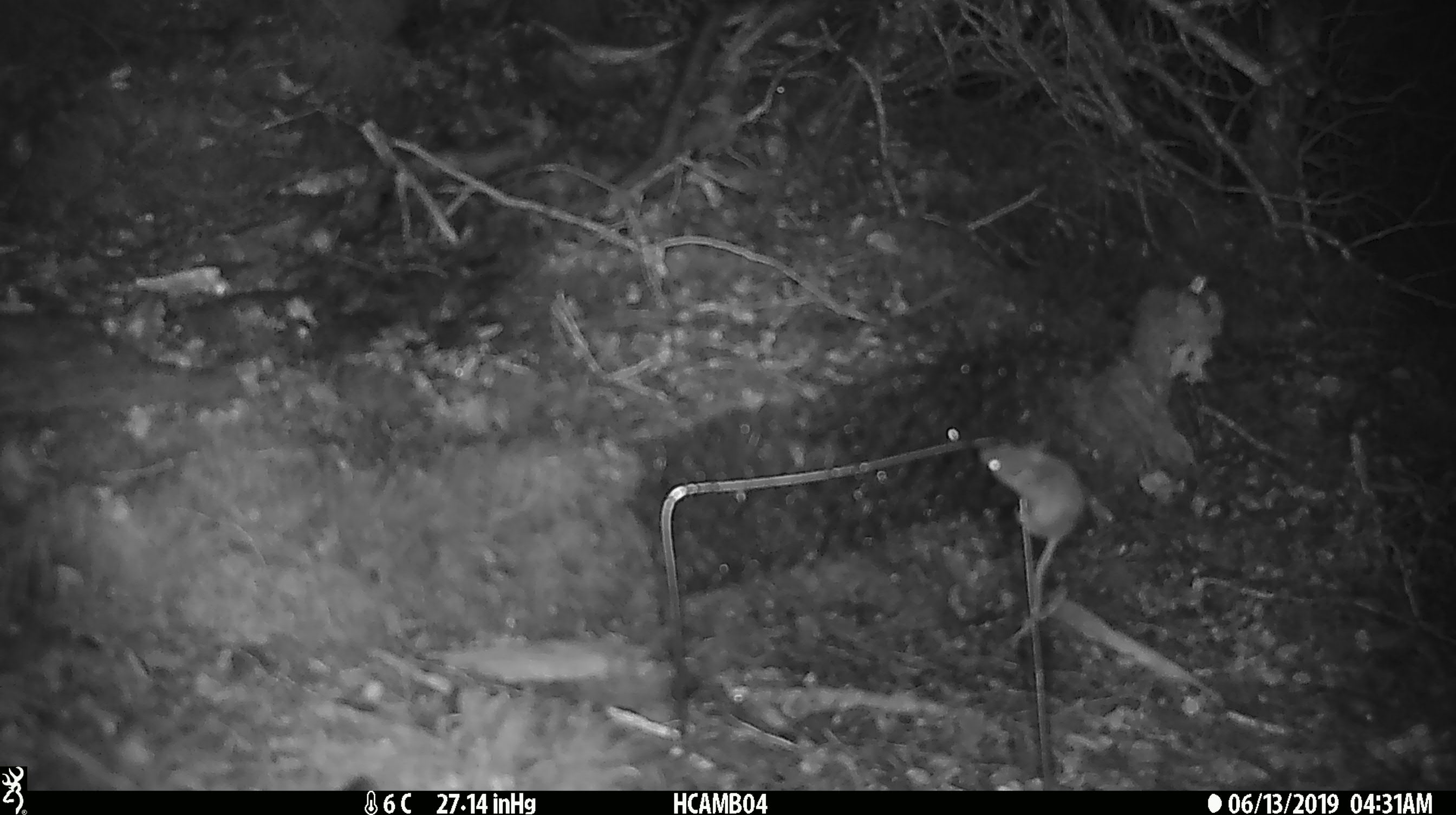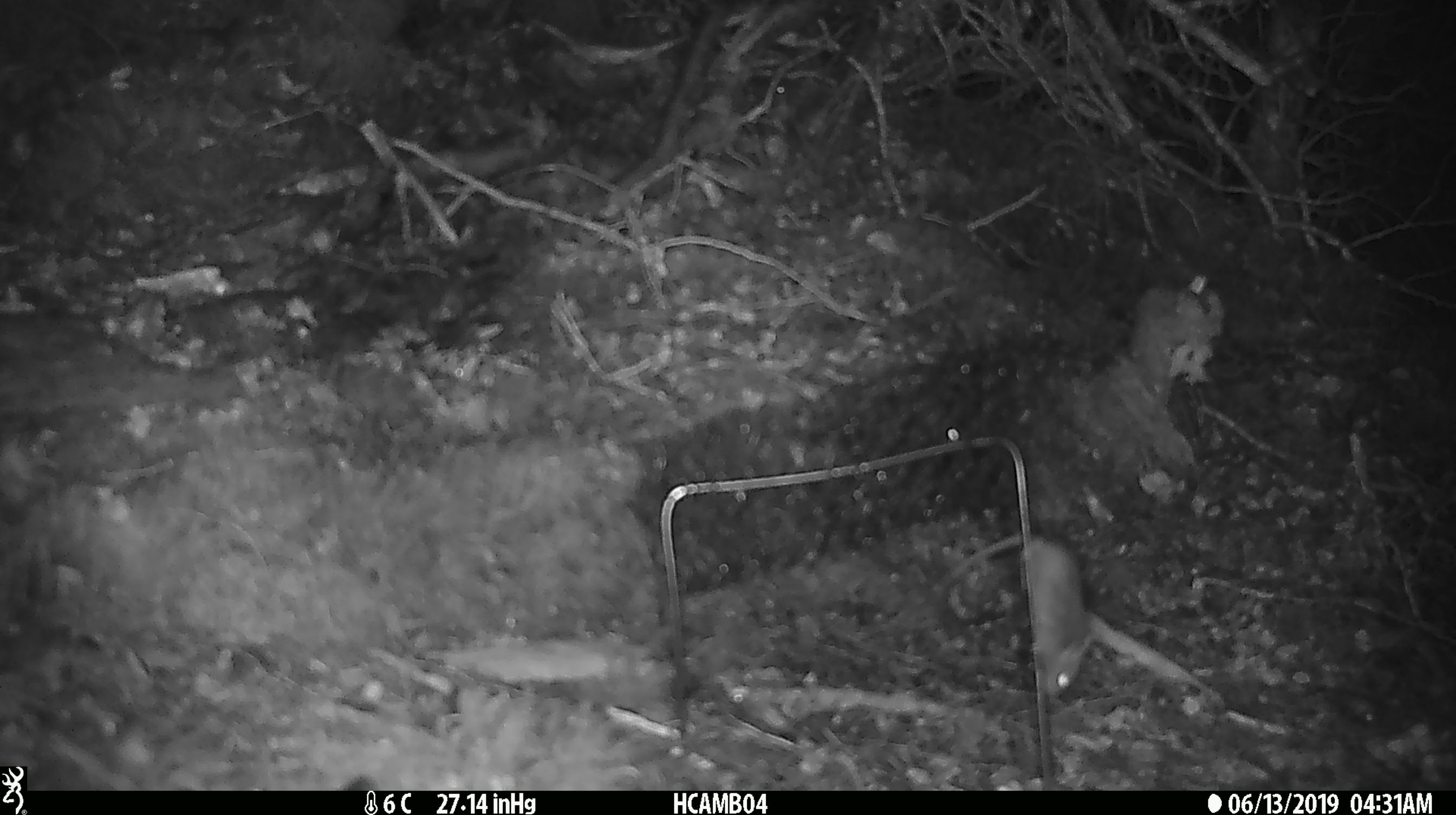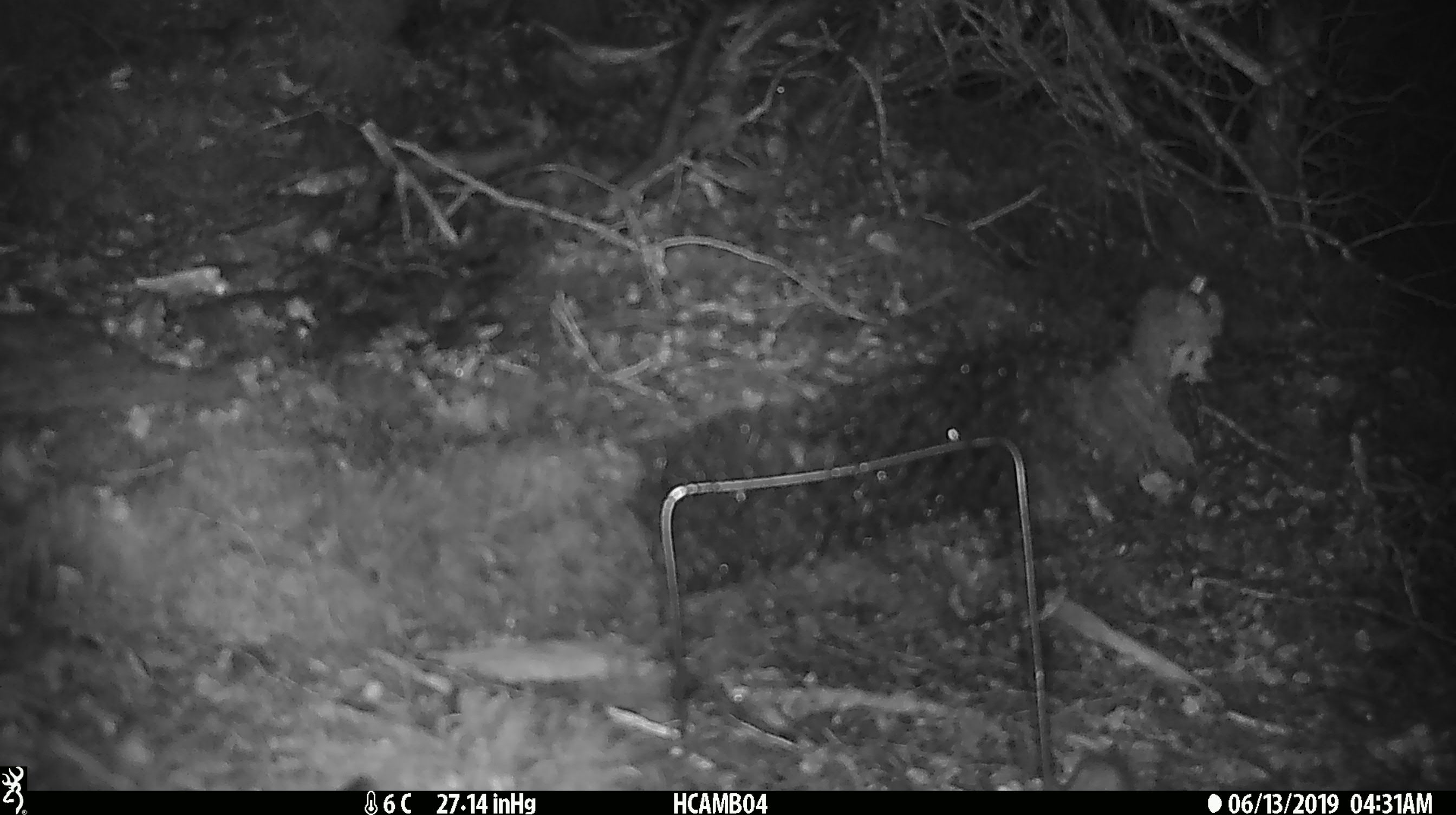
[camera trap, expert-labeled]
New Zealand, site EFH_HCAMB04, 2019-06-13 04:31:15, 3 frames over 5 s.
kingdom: Animalia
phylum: Chordata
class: Mammalia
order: Rodentia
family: Muridae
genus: Mus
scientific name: Mus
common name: mouse